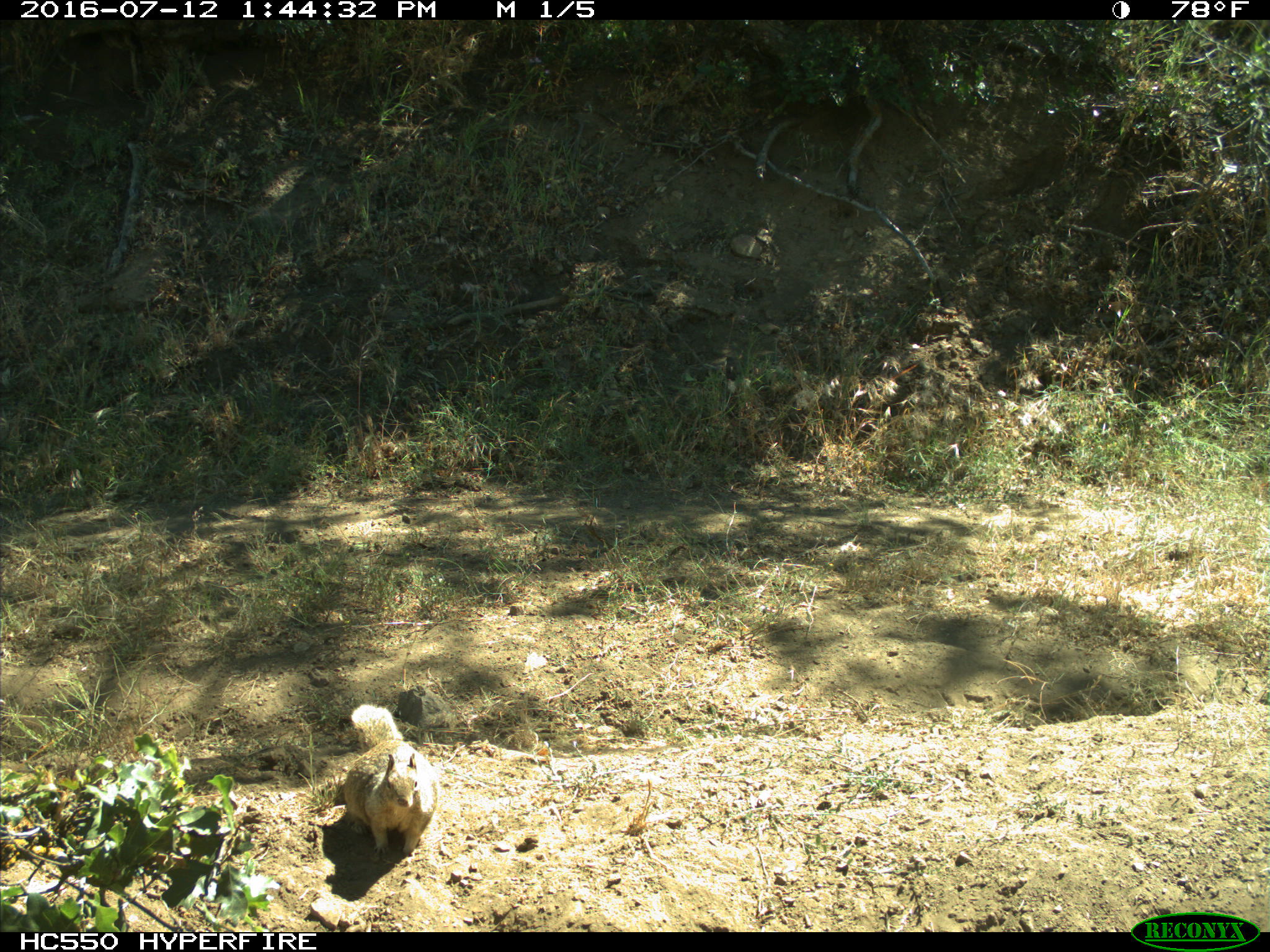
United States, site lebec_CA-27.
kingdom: Animalia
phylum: Chordata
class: Mammalia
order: Rodentia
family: Sciuridae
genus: Otospermophilus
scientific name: Otospermophilus beecheyi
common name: california ground squirrel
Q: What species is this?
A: Otospermophilus beecheyi (california ground squirrel).